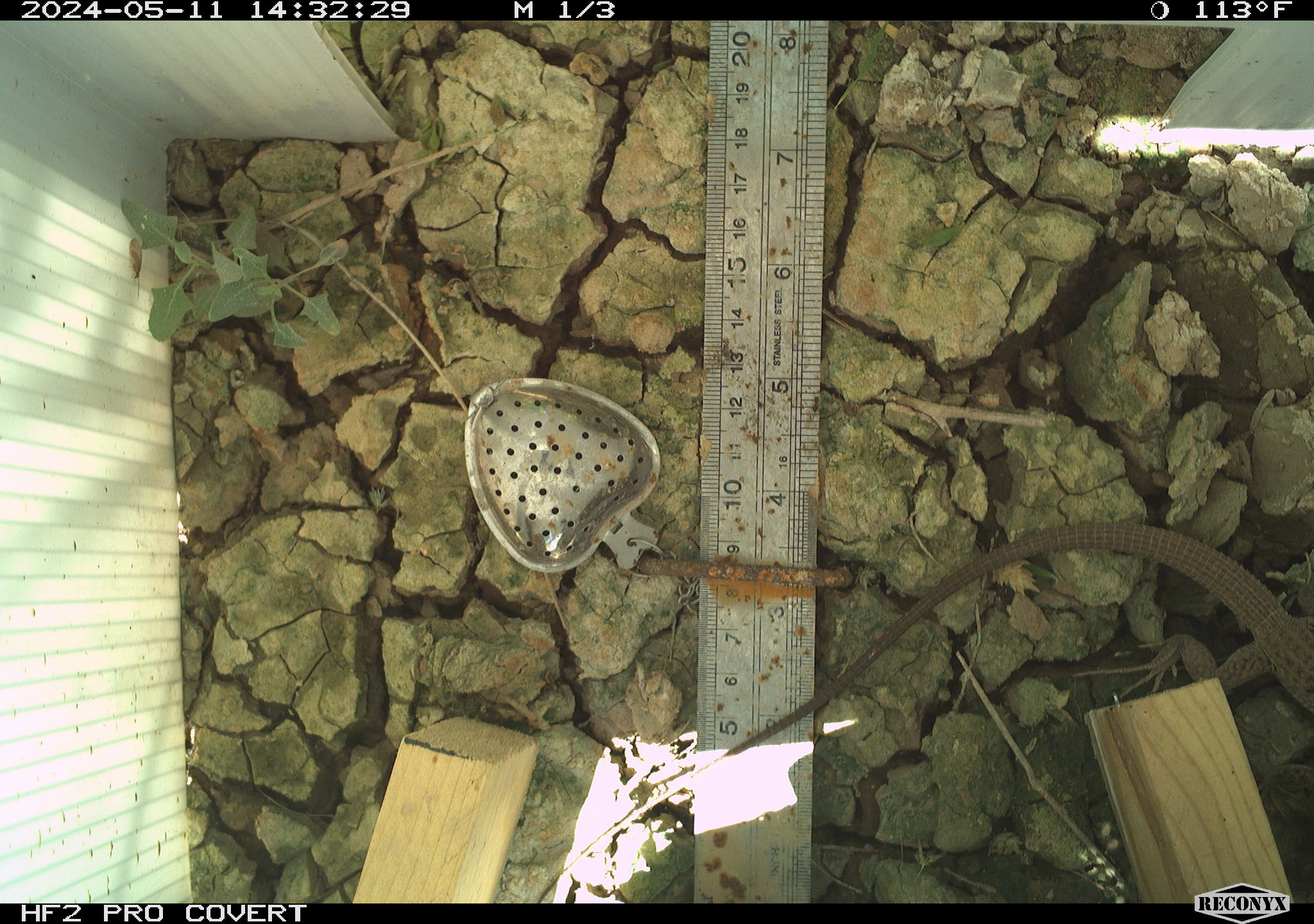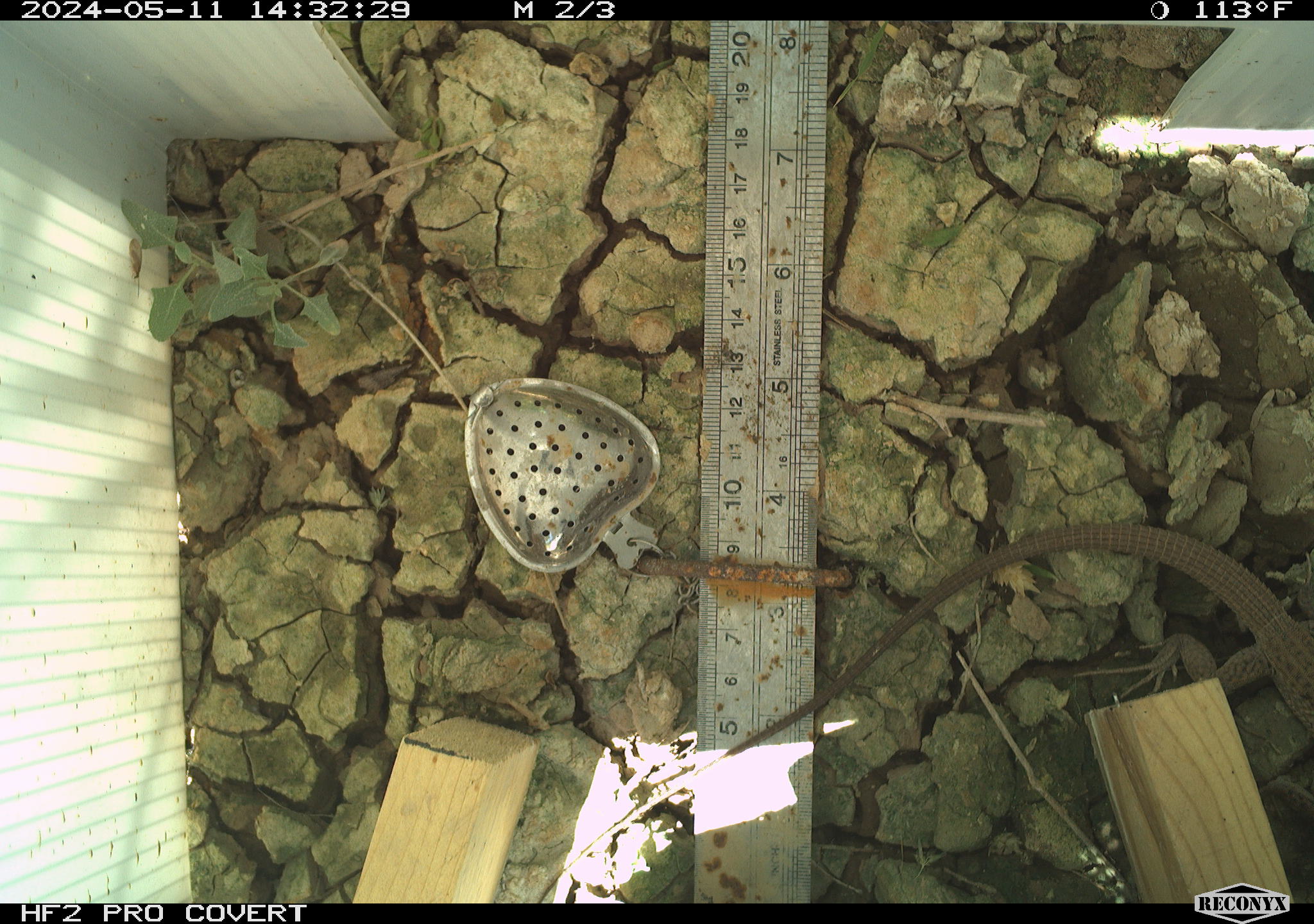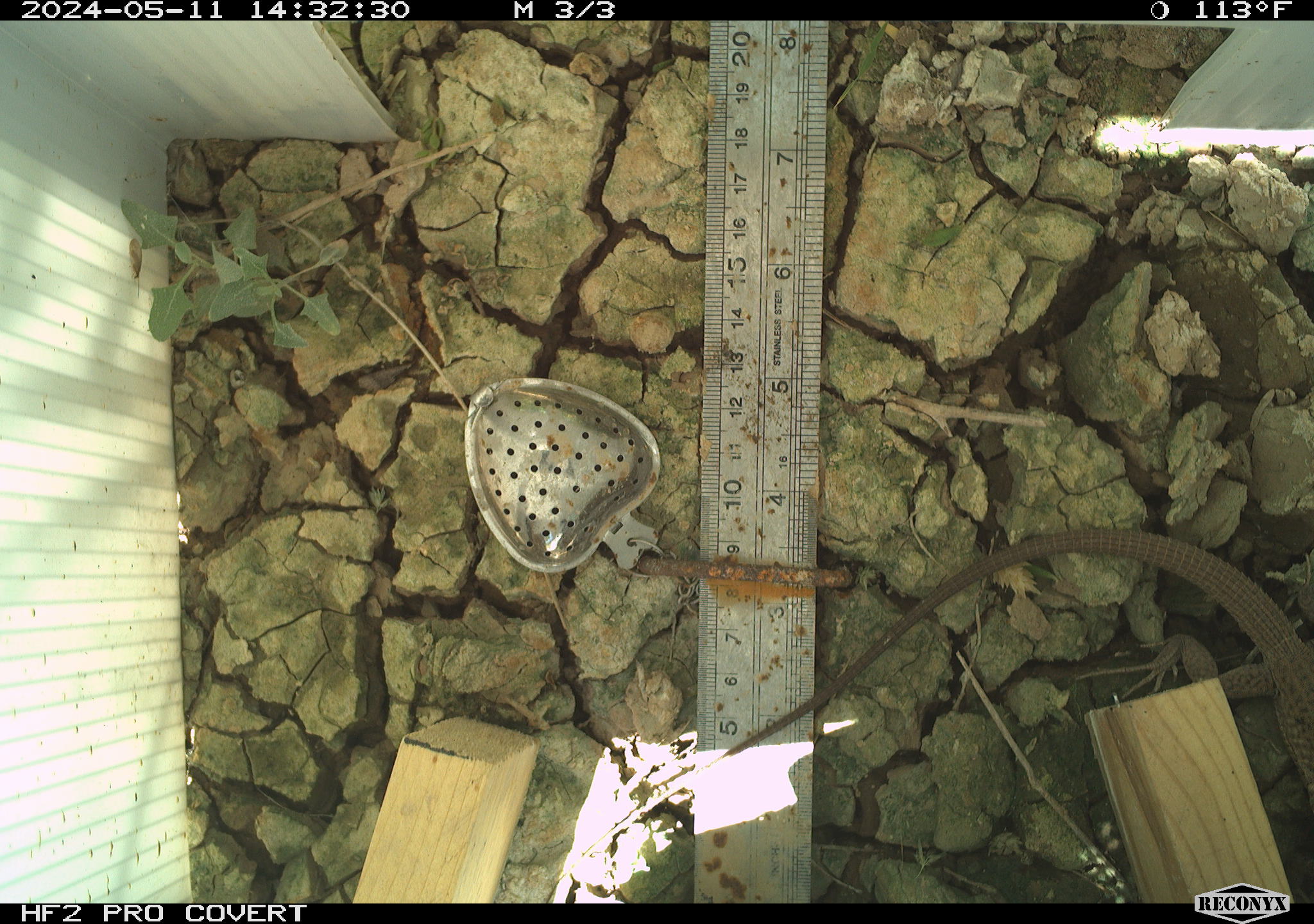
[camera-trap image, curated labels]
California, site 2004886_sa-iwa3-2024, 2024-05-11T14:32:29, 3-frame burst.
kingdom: Animalia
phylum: Chordata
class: Reptilia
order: Squamata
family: Teiidae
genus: Aspidoscelis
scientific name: Aspidoscelis tigris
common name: western whiptail